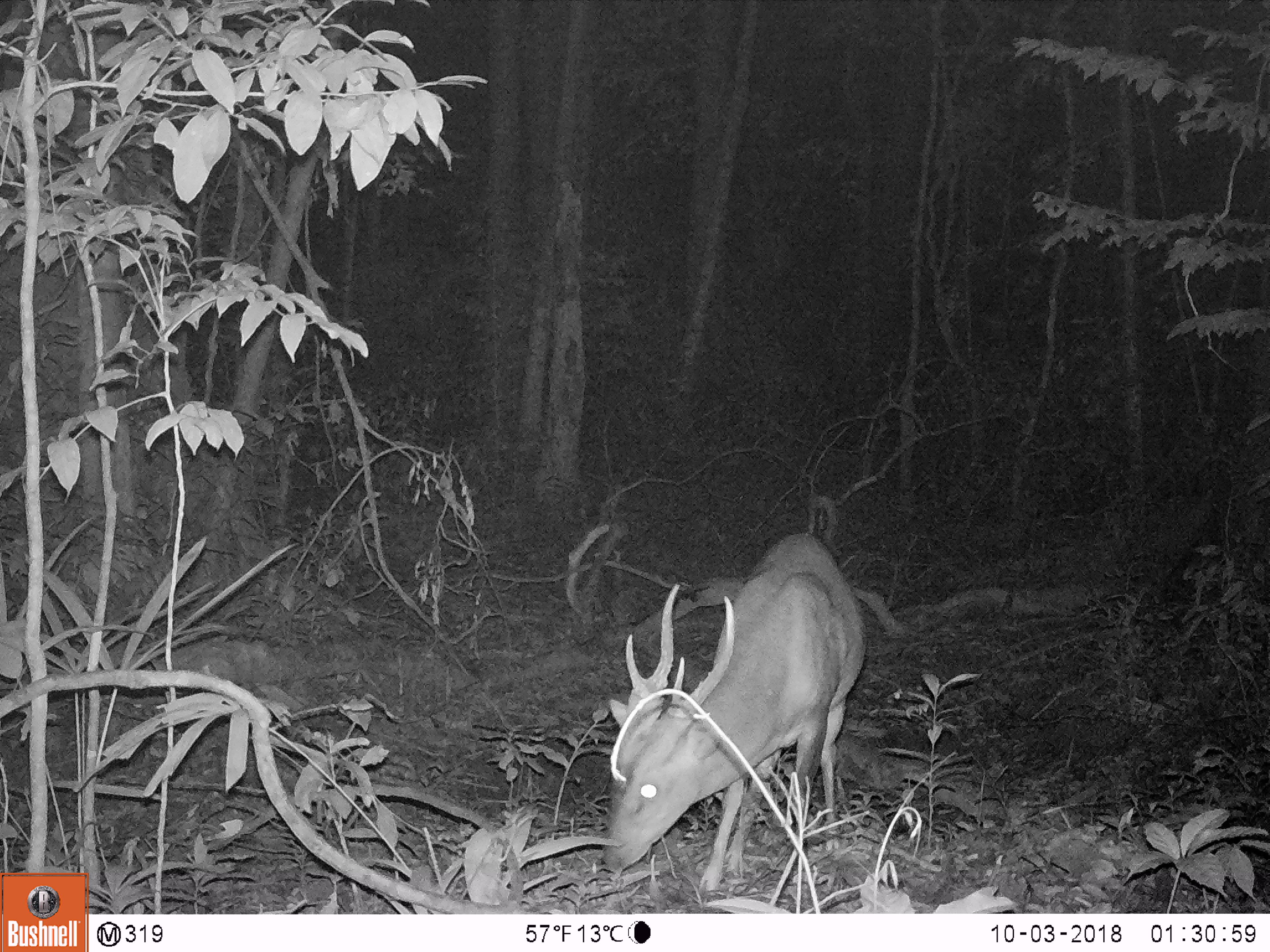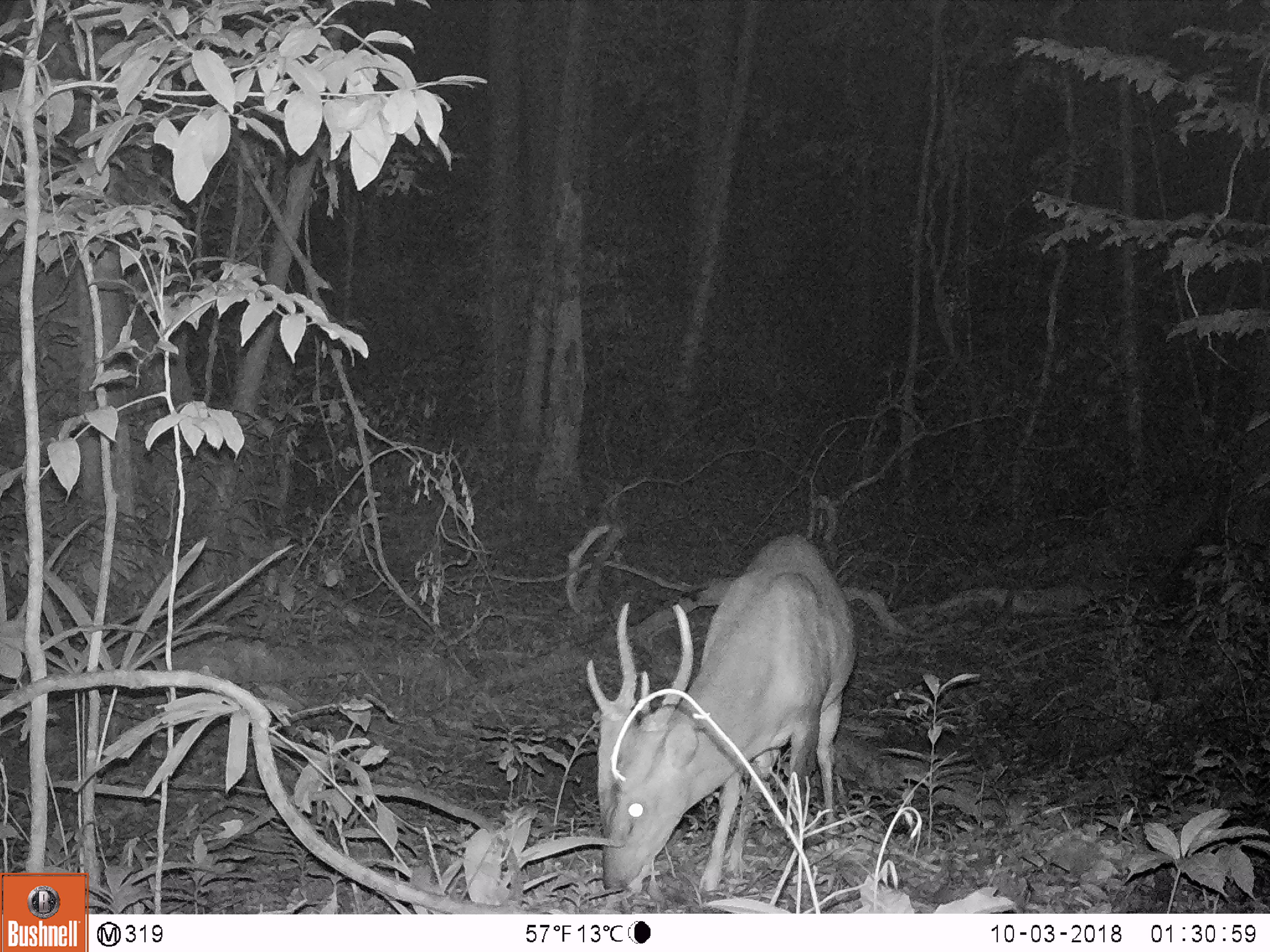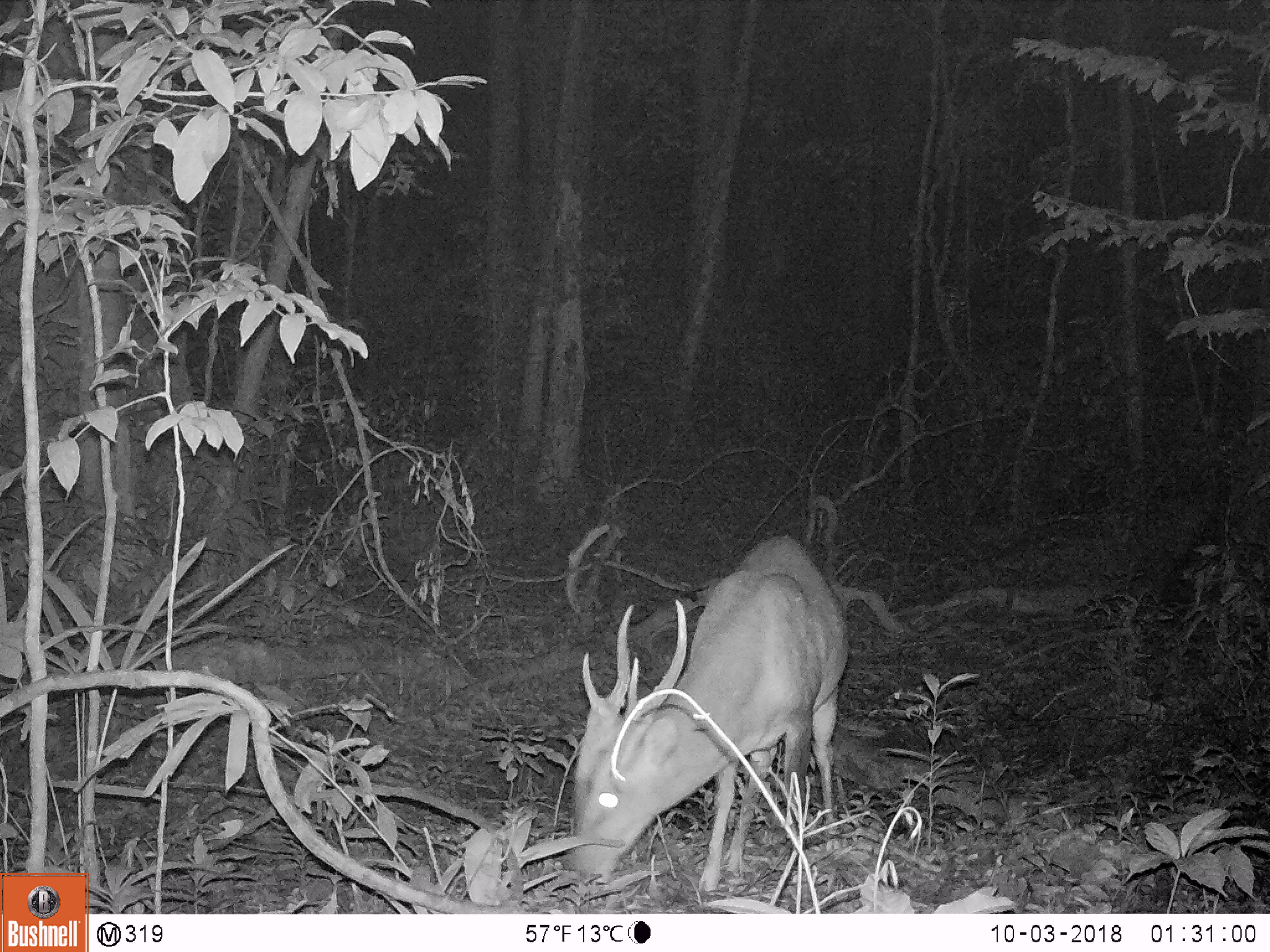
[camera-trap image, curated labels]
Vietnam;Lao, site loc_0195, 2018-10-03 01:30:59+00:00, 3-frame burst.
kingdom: Animalia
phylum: Chordata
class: Mammalia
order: Artiodactyla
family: Cervidae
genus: Muntiacus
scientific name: Muntiacus vuquangensis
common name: large-antlered muntjac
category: large antlered muntjac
Large antlered muntjac (large-antlered muntjac) (Muntiacus vuquangensis). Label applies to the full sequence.